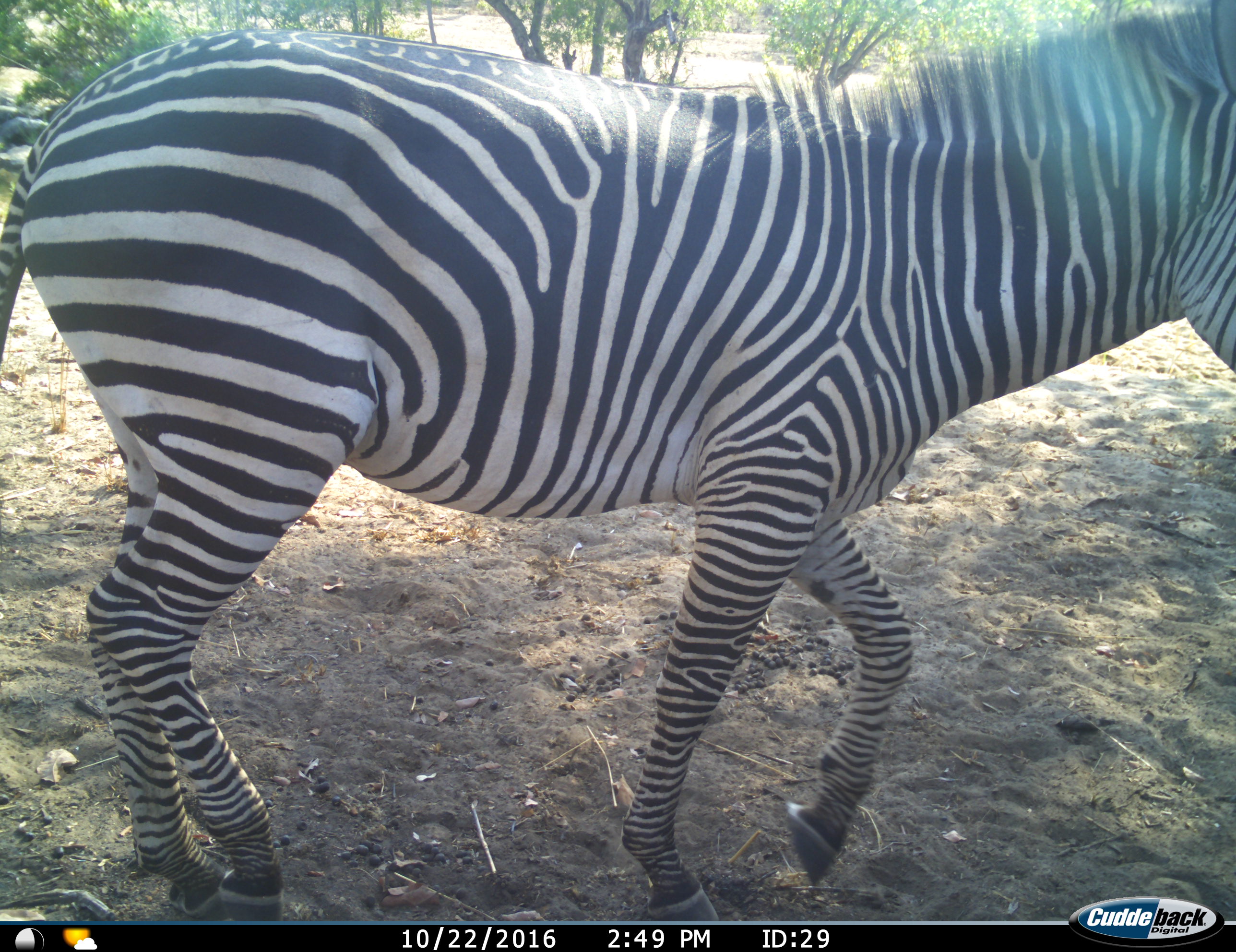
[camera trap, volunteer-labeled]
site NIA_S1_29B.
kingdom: Animalia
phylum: Chordata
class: Mammalia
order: Perissodactyla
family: Equidae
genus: Equus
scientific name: Equus quagga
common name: plains zebra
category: zebraplains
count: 1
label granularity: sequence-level